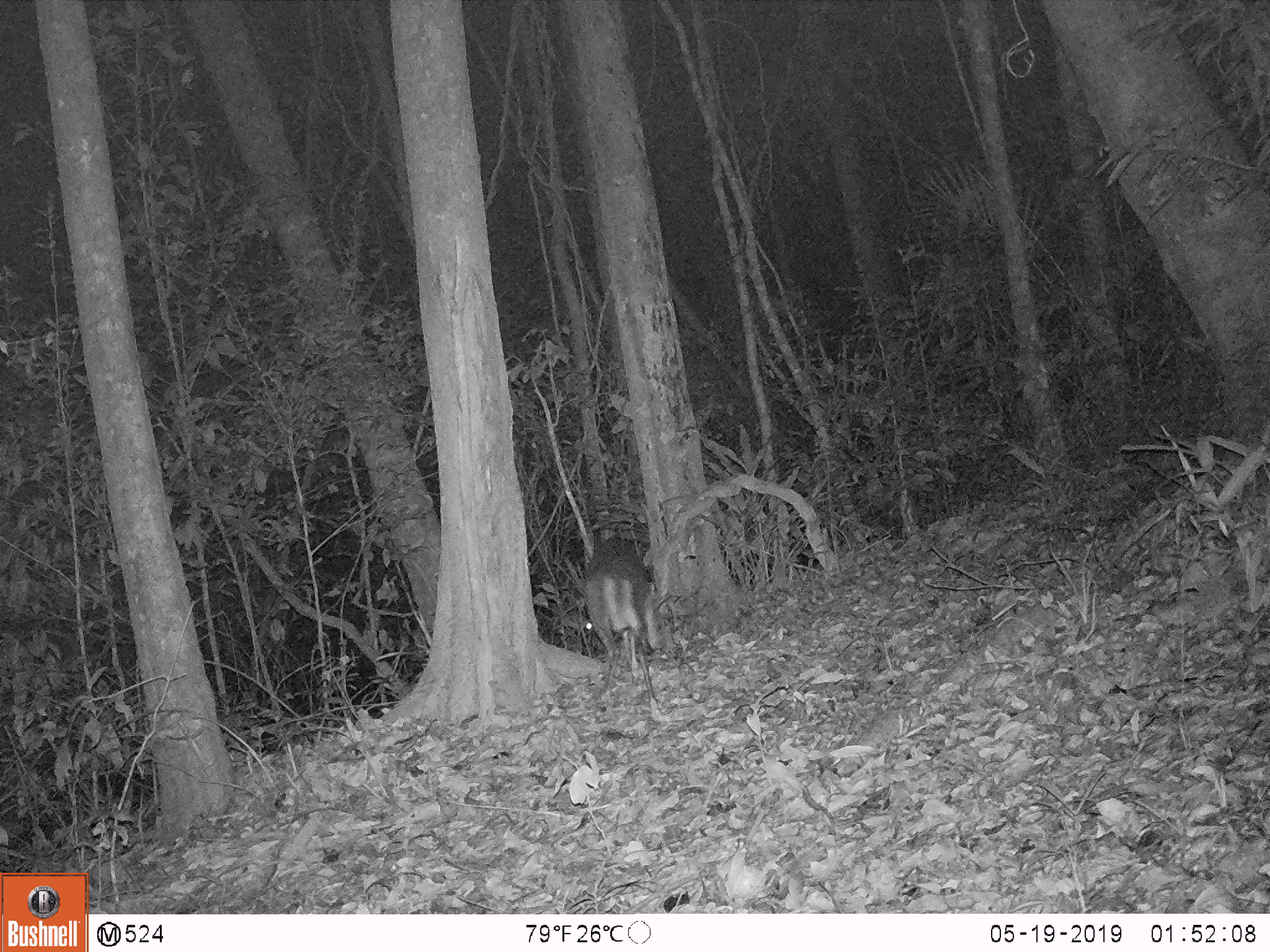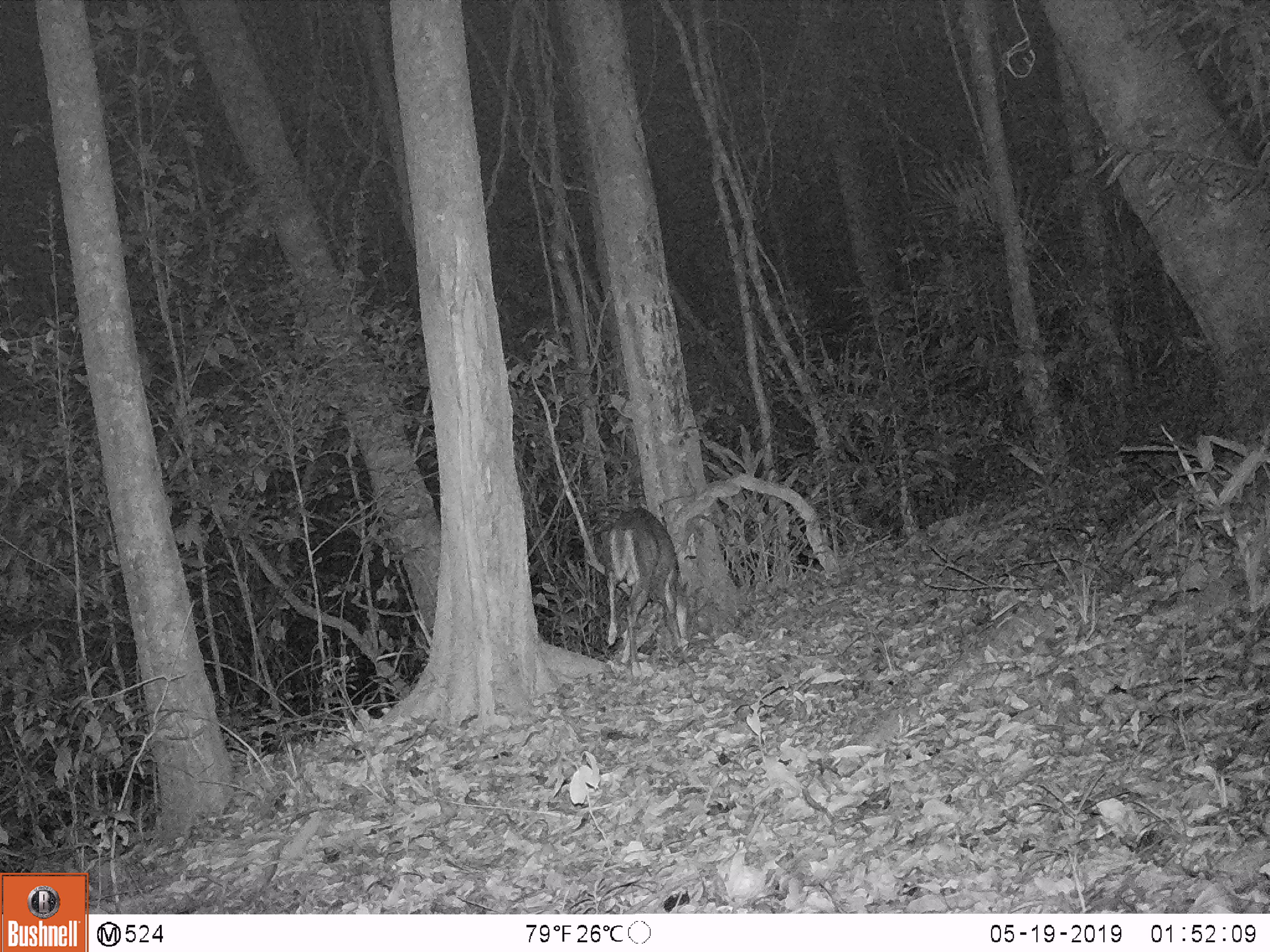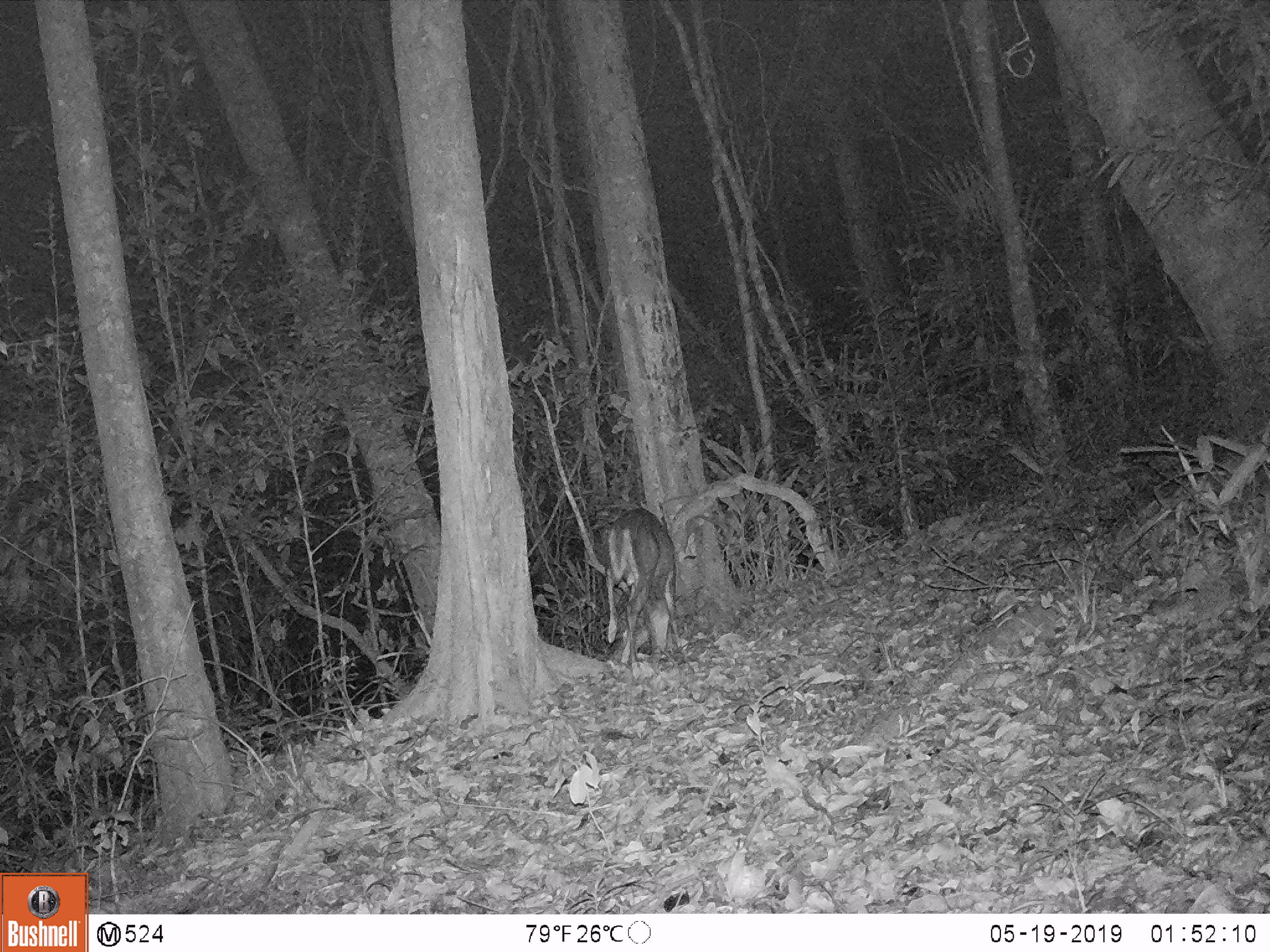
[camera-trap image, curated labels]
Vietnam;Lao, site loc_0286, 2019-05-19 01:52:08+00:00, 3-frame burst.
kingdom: Animalia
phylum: Chordata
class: Mammalia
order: Artiodactyla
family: Cervidae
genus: Muntiacus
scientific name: Muntiacus rooseveltorum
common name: roosevelt's muntjac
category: roosevelts muntjac group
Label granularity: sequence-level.